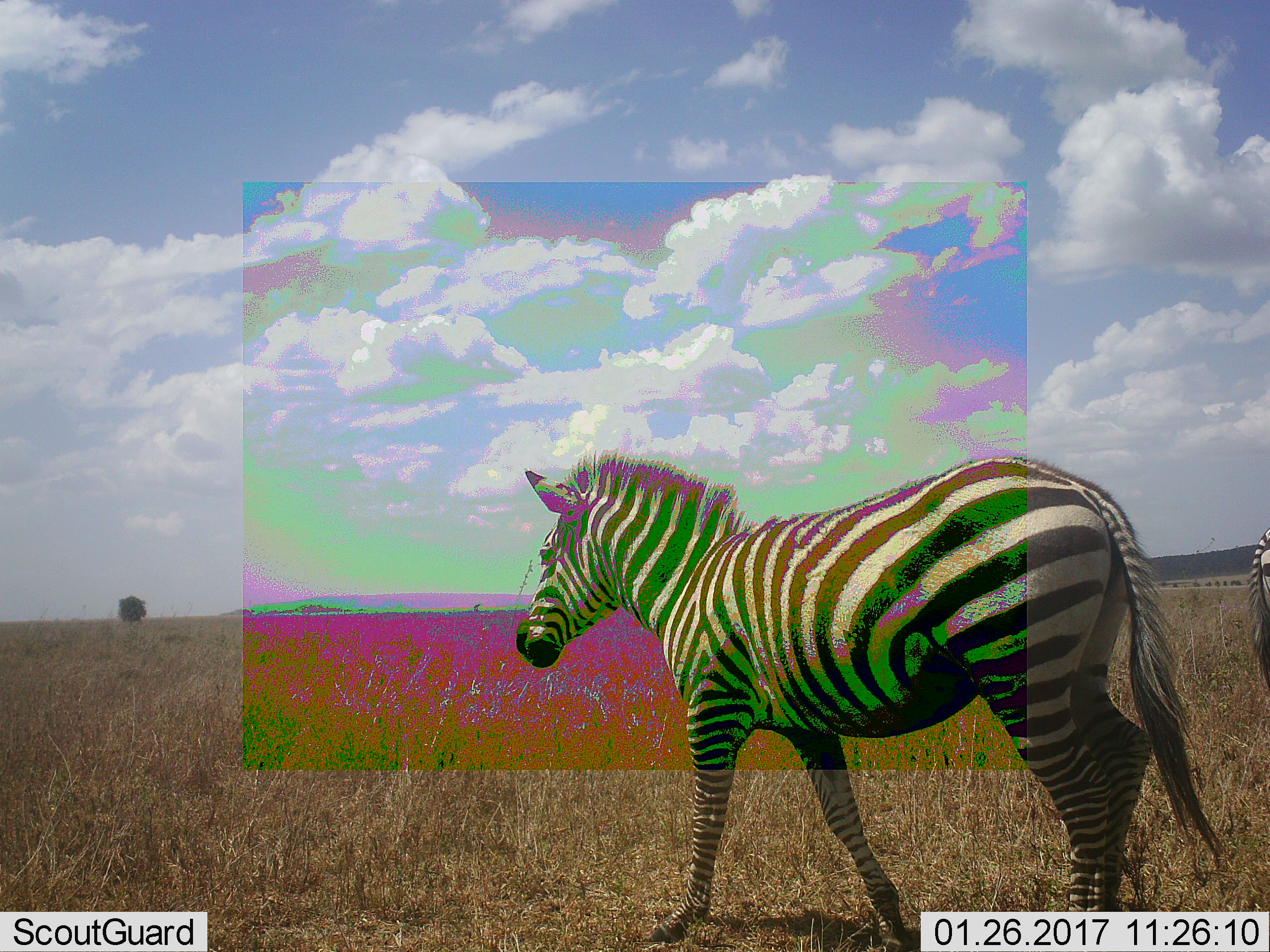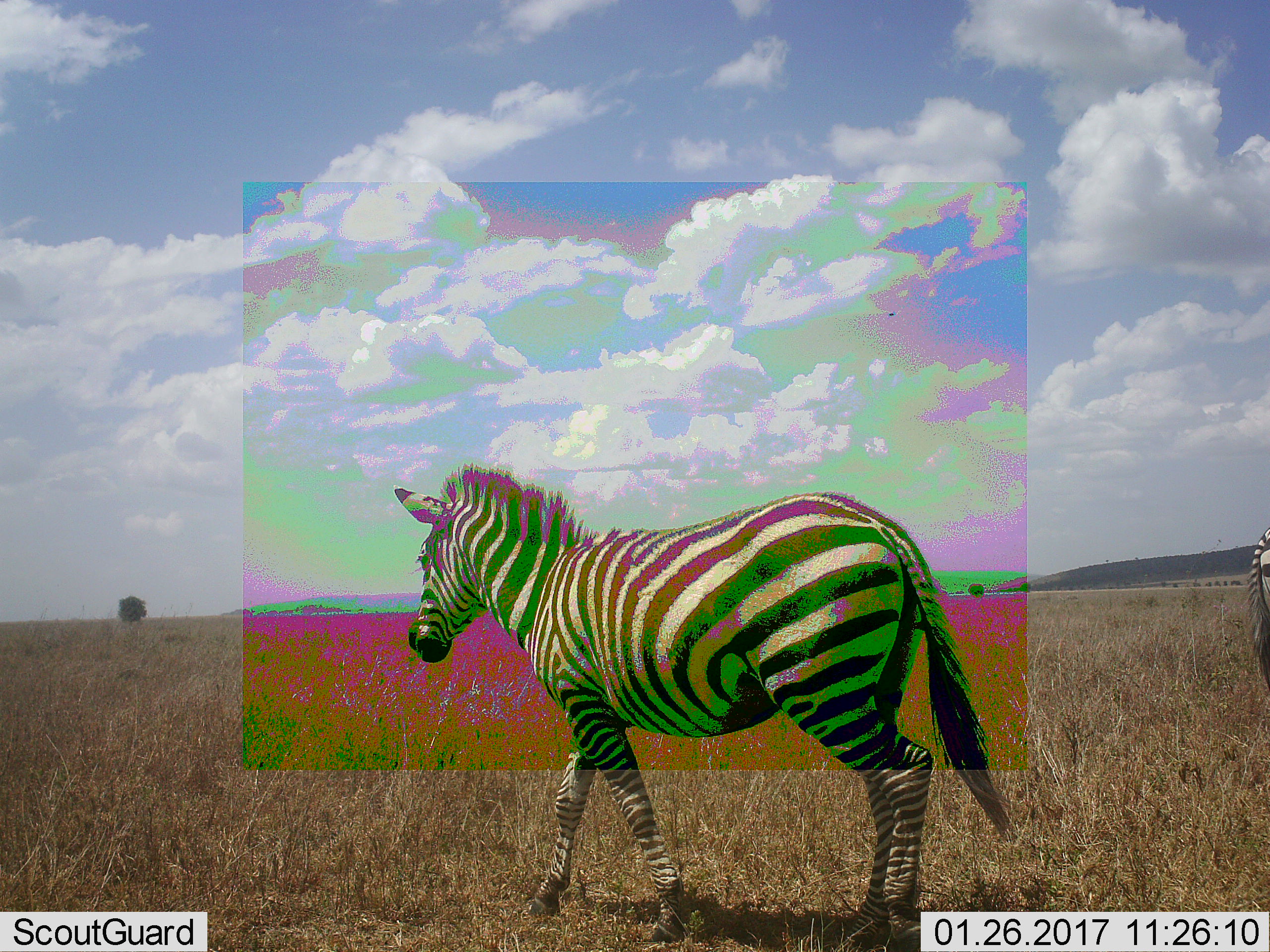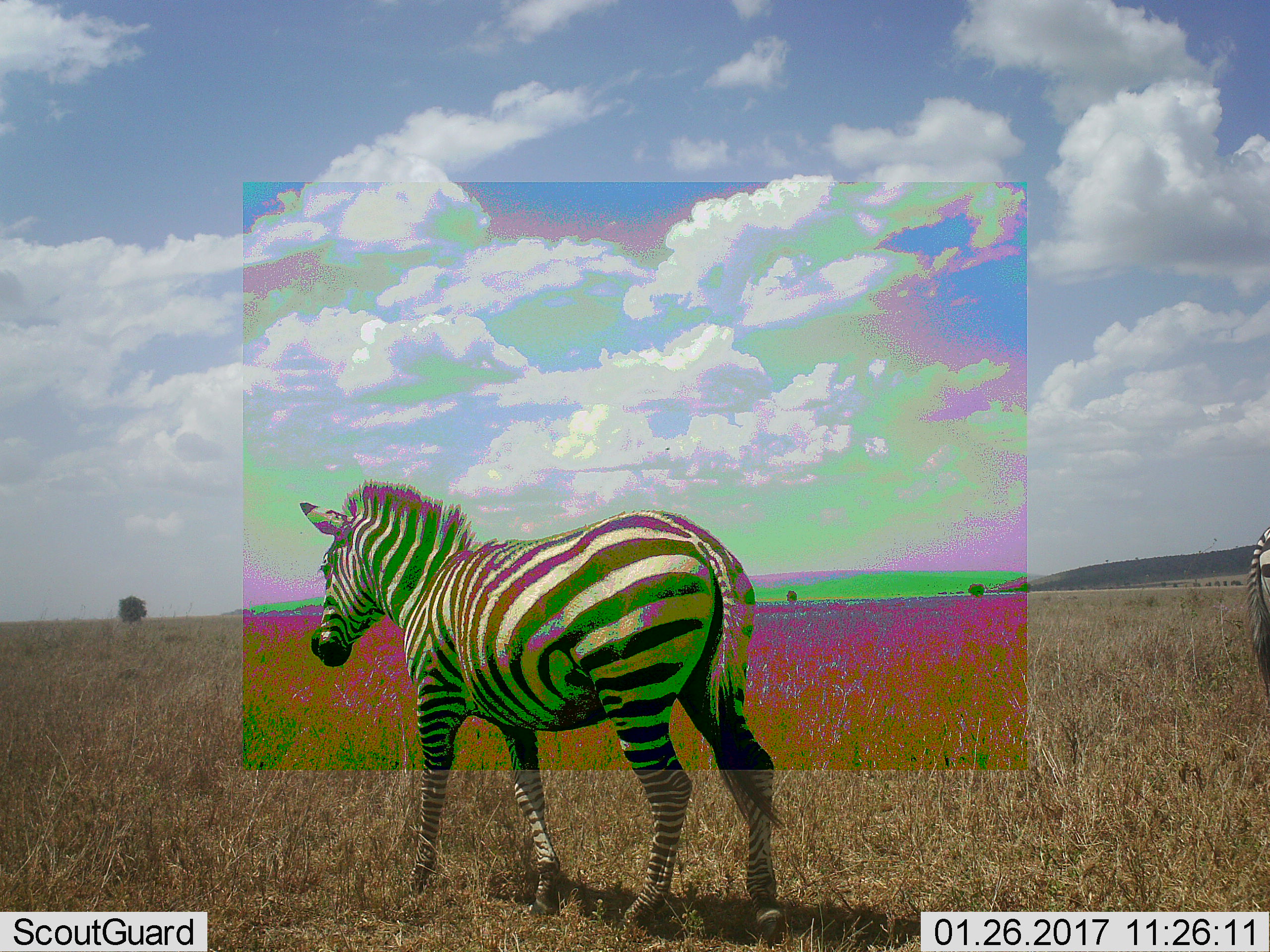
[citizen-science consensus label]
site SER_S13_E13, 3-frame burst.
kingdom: Animalia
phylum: Chordata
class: Mammalia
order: Perissodactyla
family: Equidae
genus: Equus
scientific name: Equus quagga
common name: plains zebra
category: zebraplains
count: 2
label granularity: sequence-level